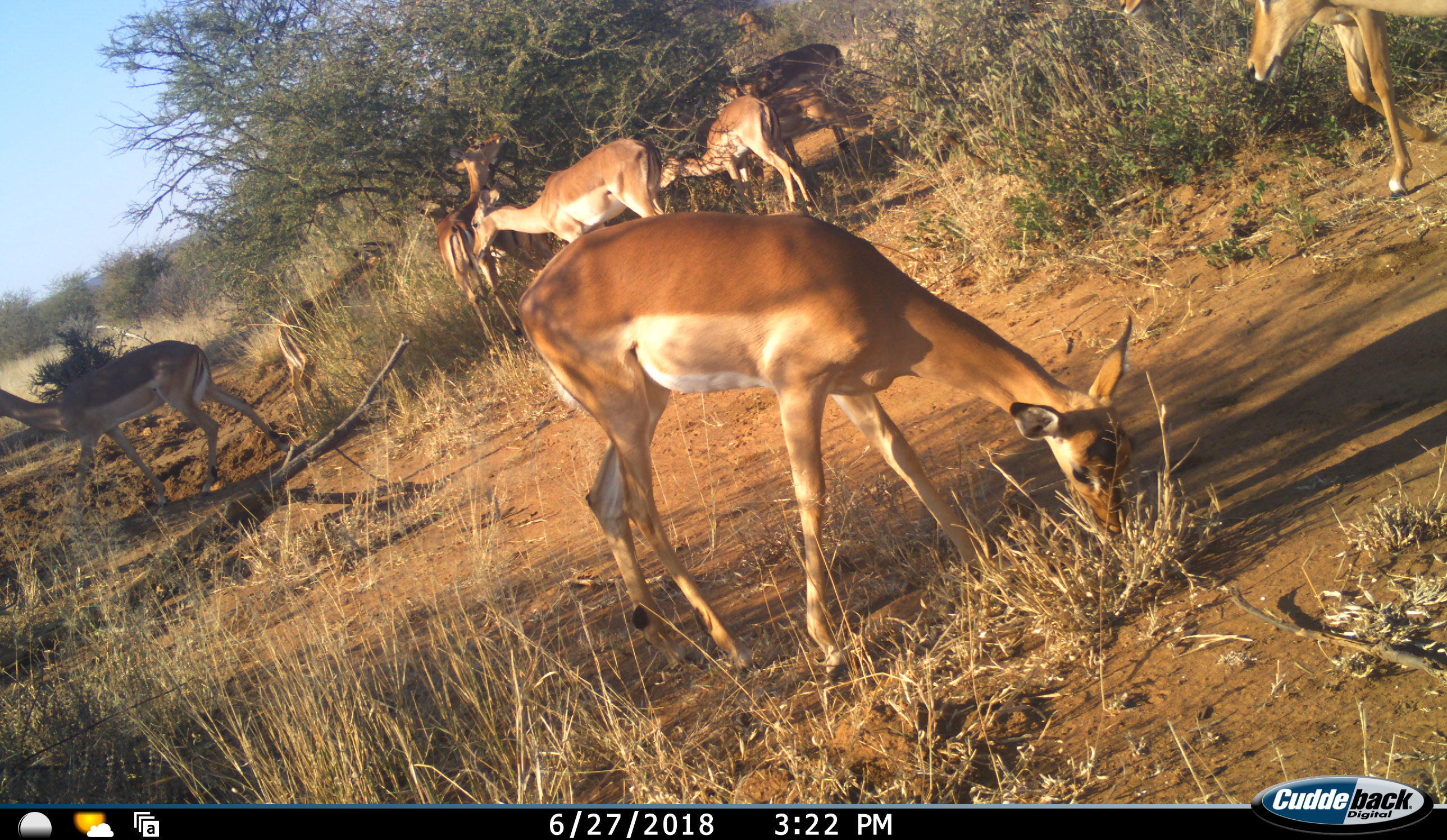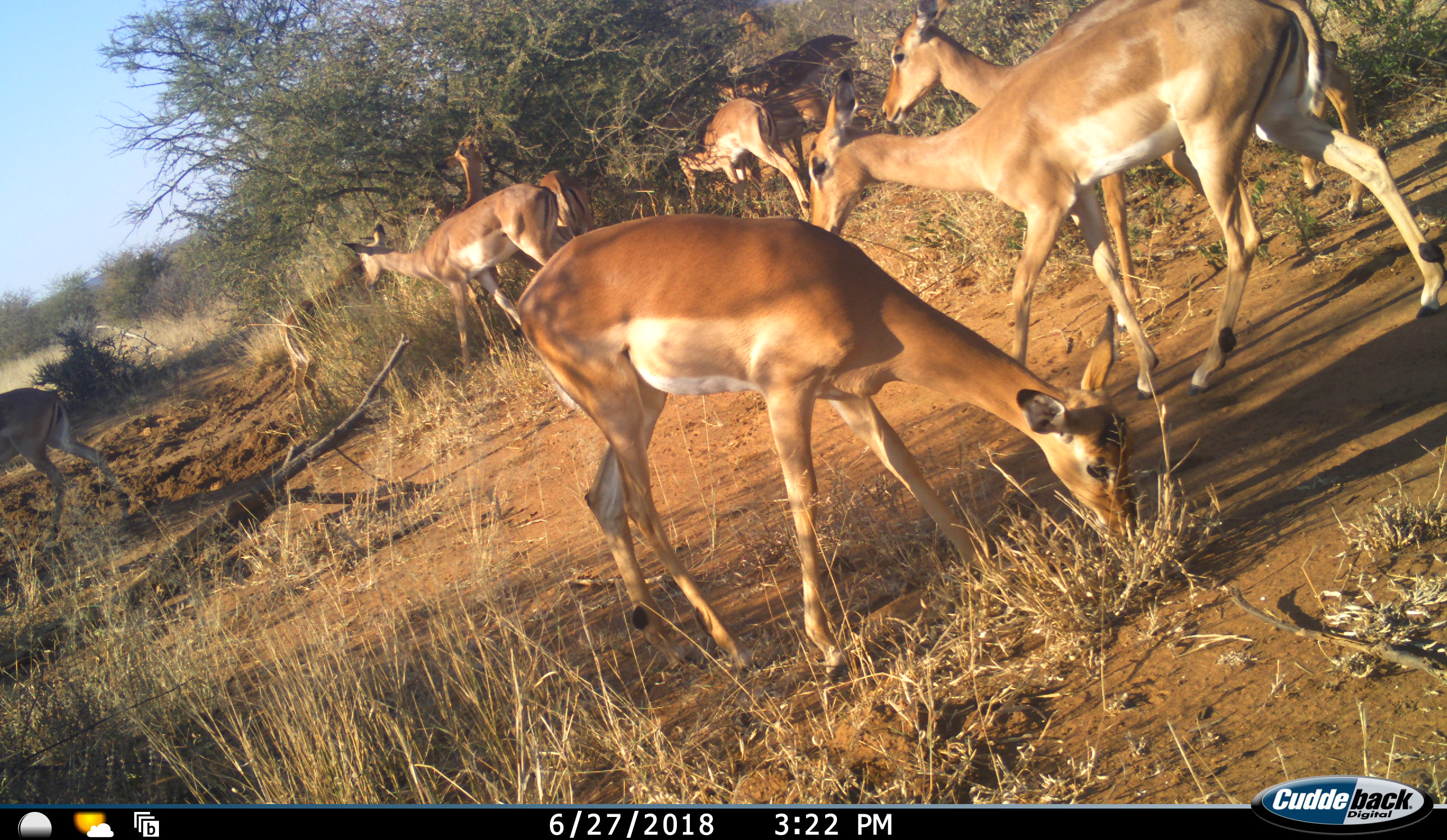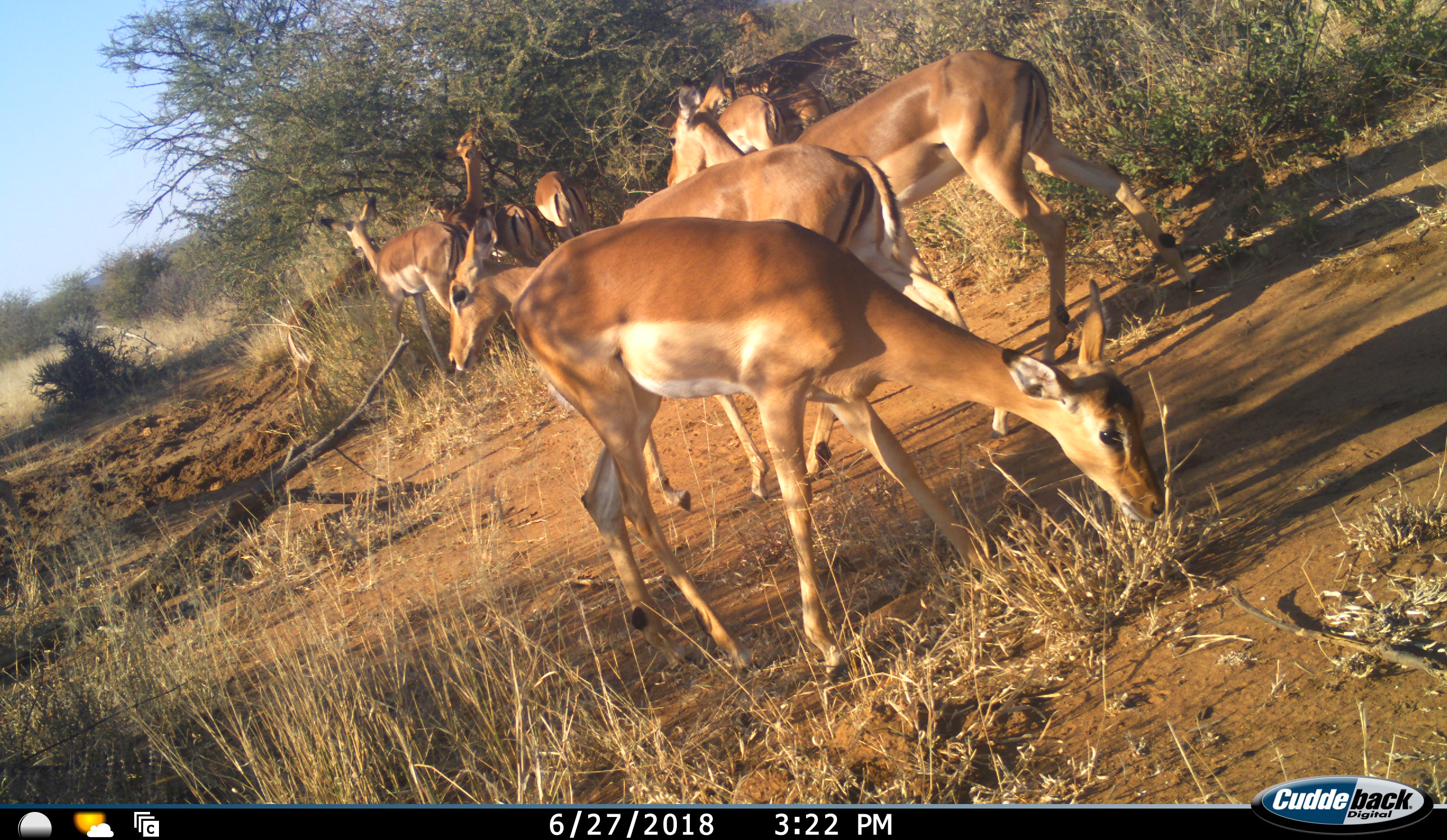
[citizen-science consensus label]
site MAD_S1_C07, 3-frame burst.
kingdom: Animalia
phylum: Chordata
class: Mammalia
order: Artiodactyla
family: Bovidae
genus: Aepyceros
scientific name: Aepyceros melampus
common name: impala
Impala (Aepyceros melampus), count 8. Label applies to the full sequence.